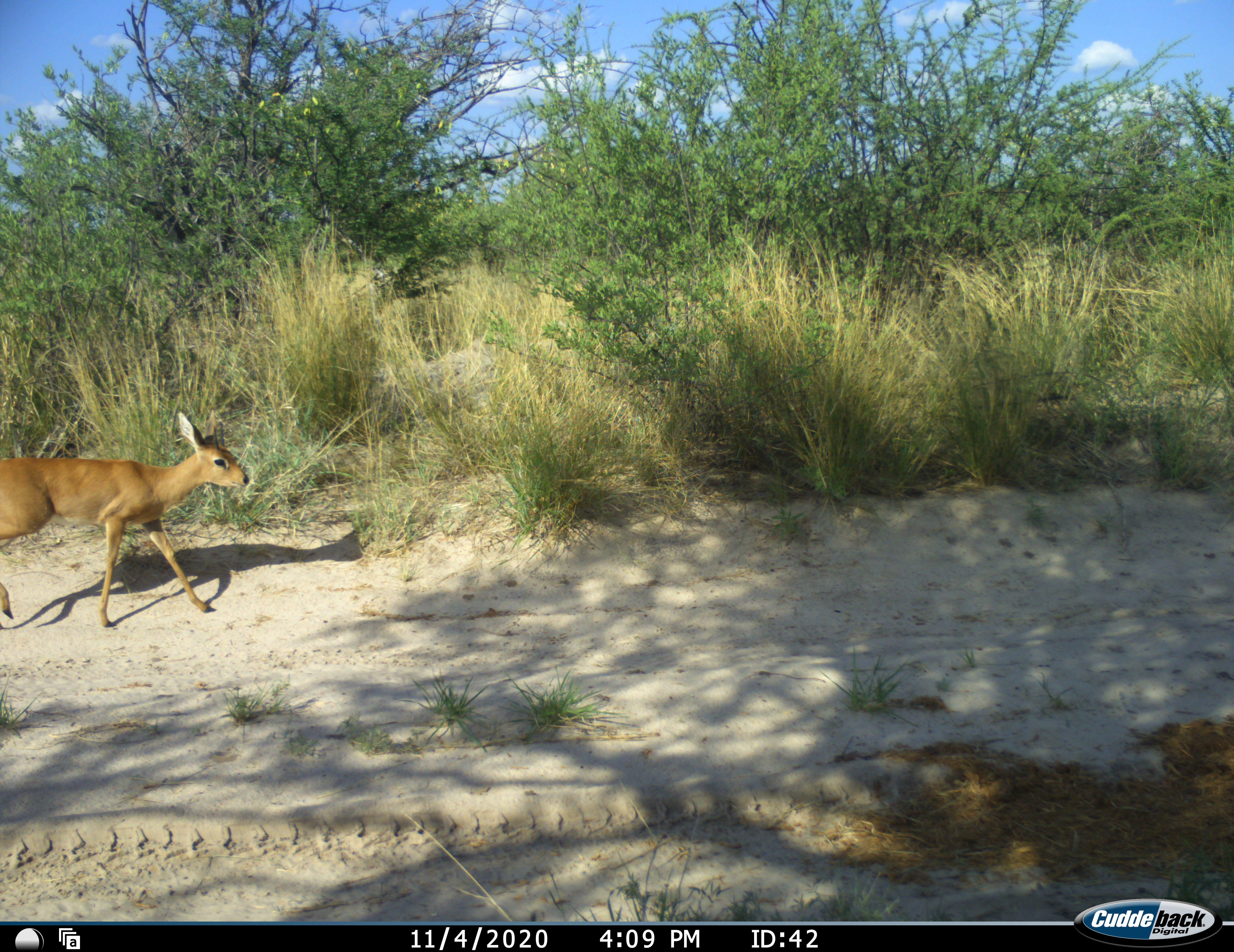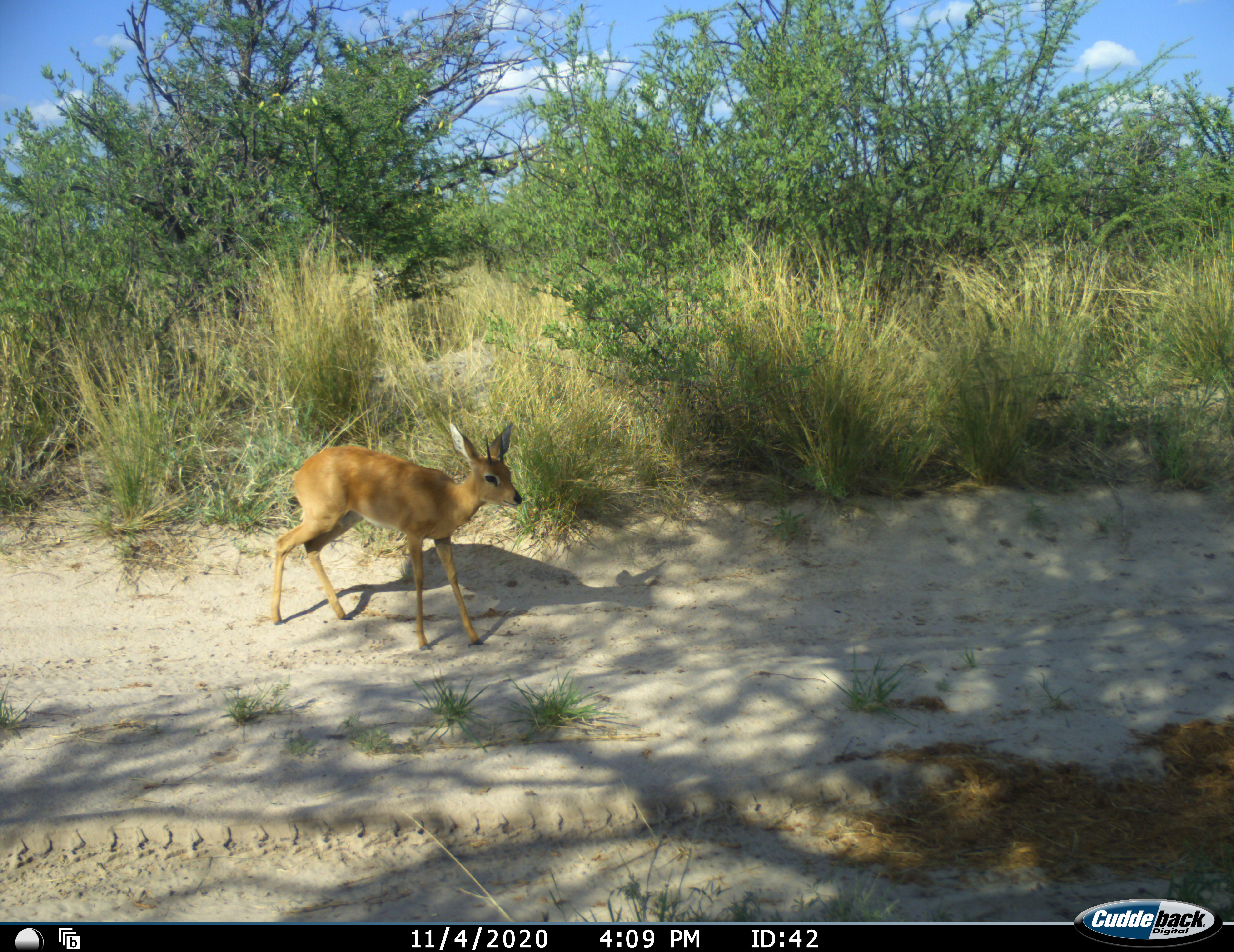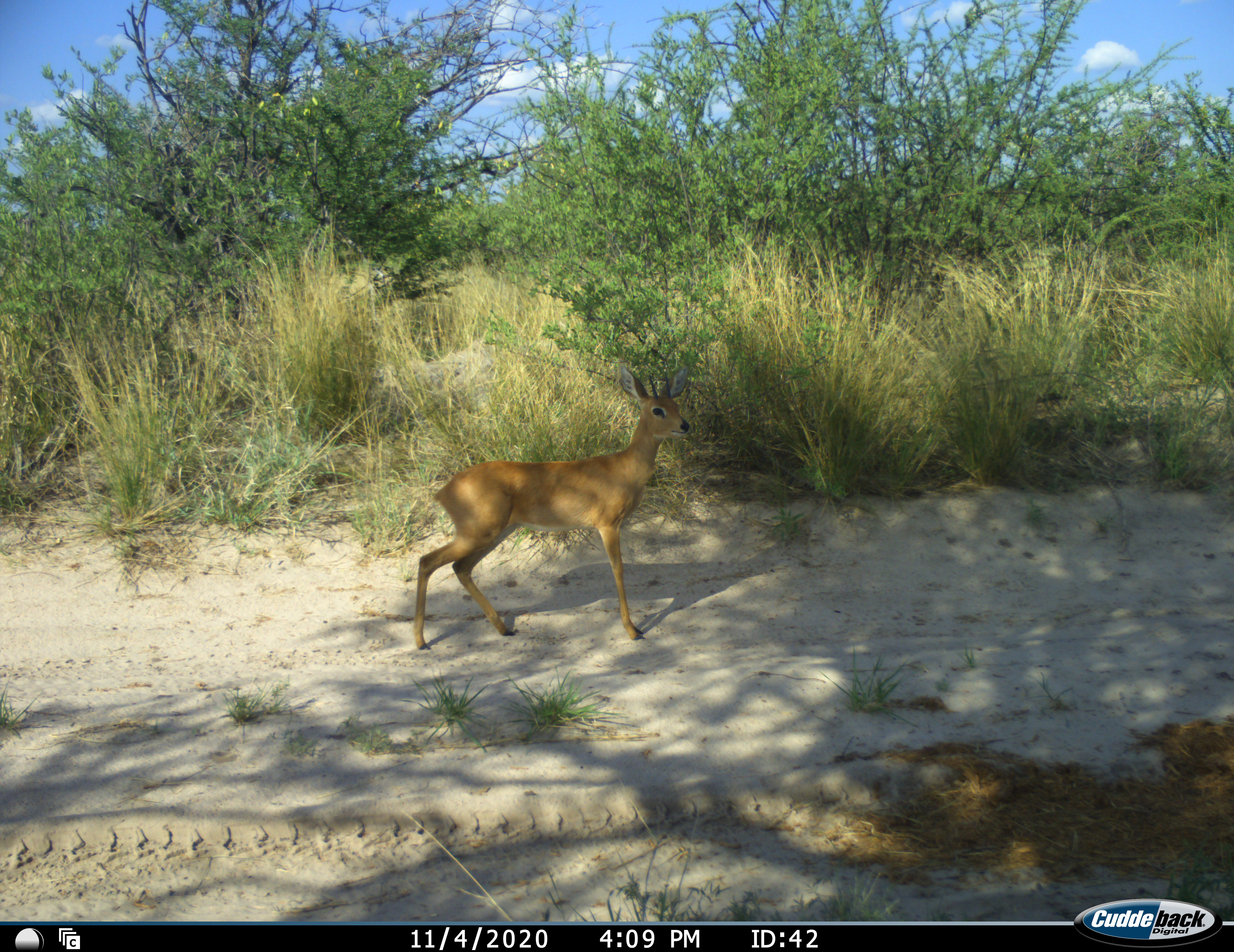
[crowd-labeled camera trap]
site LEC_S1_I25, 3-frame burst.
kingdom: Animalia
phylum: Chordata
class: Mammalia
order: Artiodactyla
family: Bovidae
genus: Raphicerus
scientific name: Raphicerus campestris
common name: steenbok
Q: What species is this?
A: Steenbok (Raphicerus campestris).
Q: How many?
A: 1.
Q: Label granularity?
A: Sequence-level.